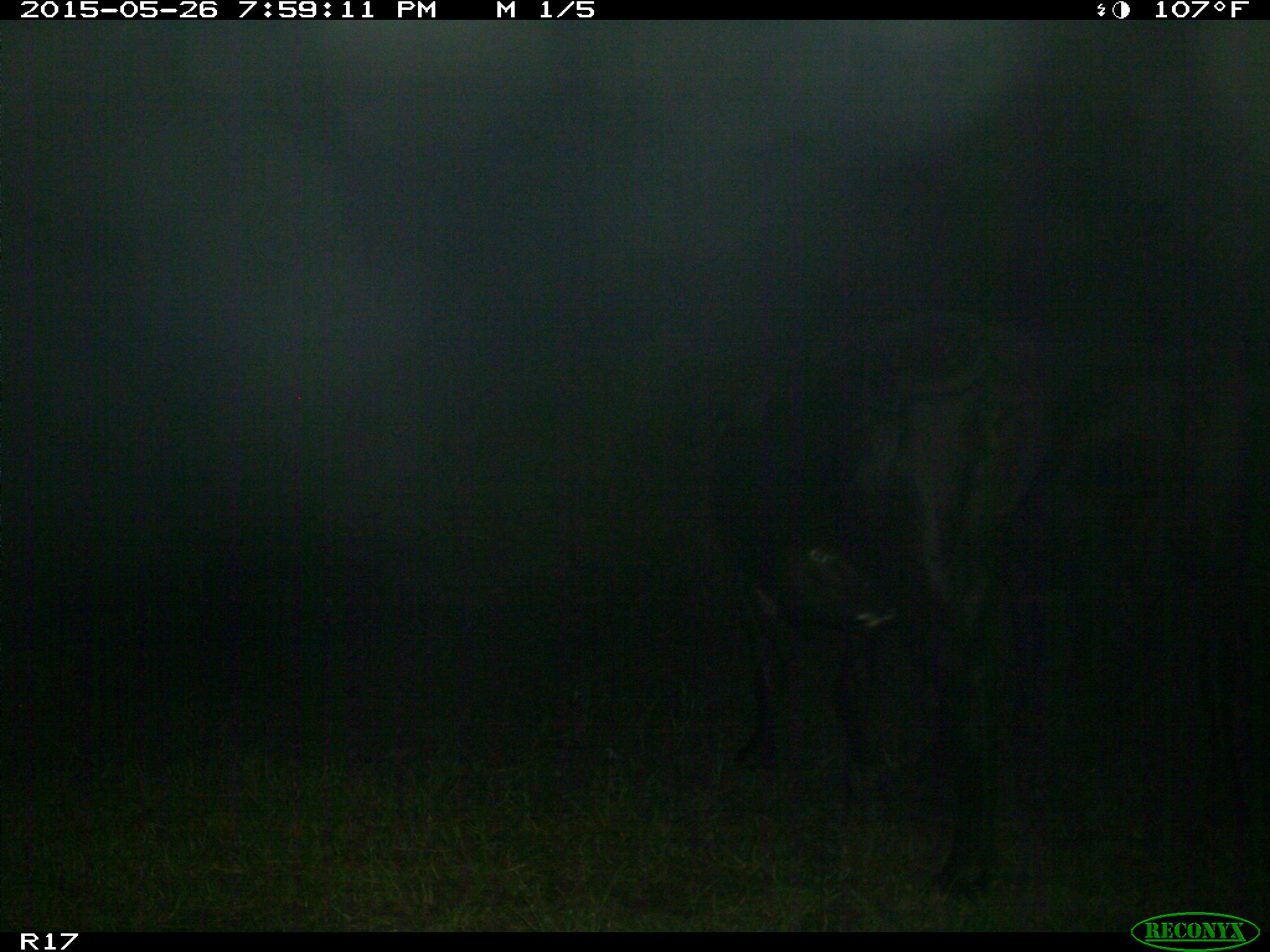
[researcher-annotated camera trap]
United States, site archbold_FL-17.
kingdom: Animalia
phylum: Chordata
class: Mammalia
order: Artiodactyla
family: Bovidae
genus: Bos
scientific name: Bos taurus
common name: domestic cow